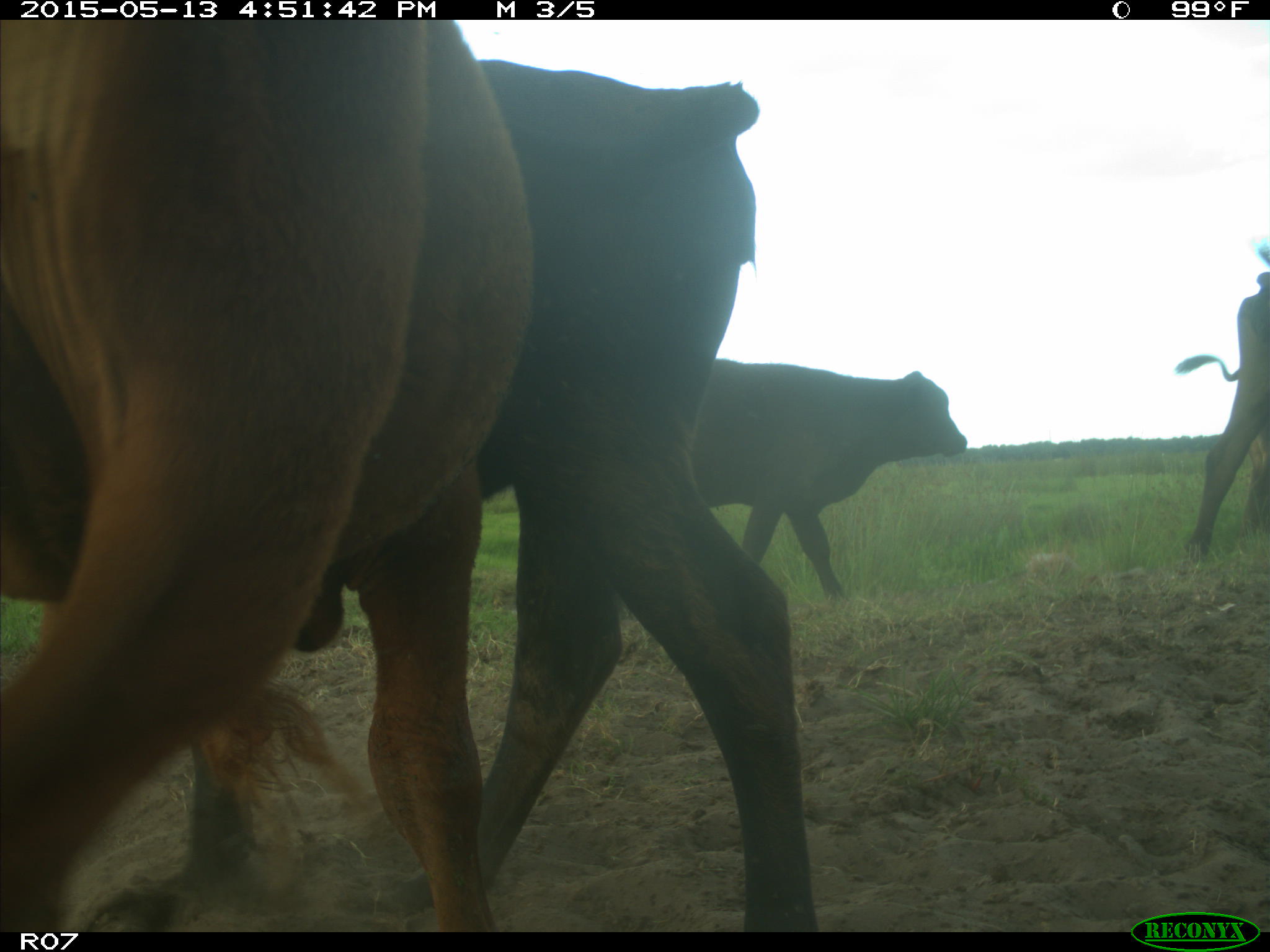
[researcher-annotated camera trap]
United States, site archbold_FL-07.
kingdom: Animalia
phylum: Chordata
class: Mammalia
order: Artiodactyla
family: Bovidae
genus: Bos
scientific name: Bos taurus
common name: domestic cow